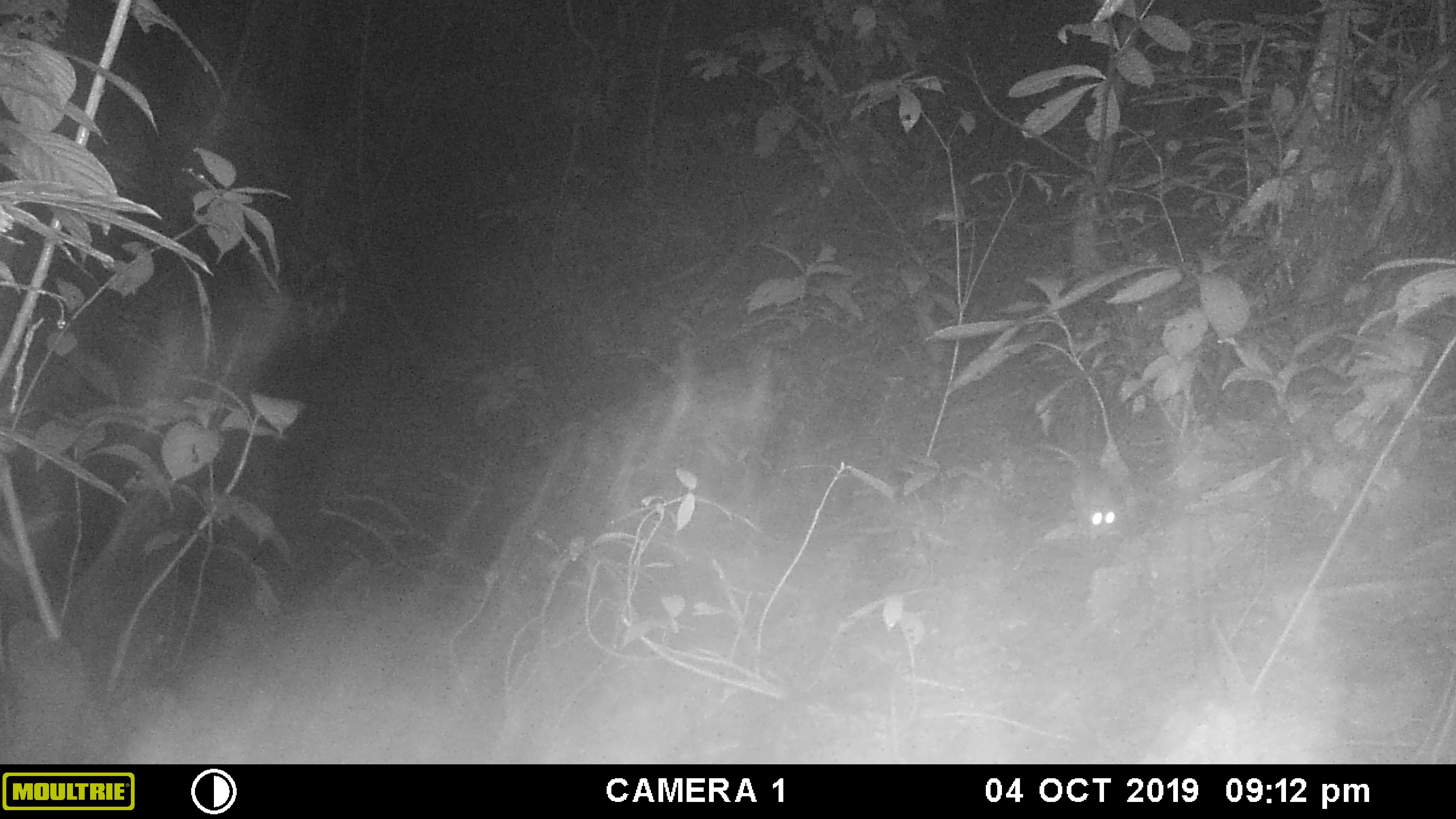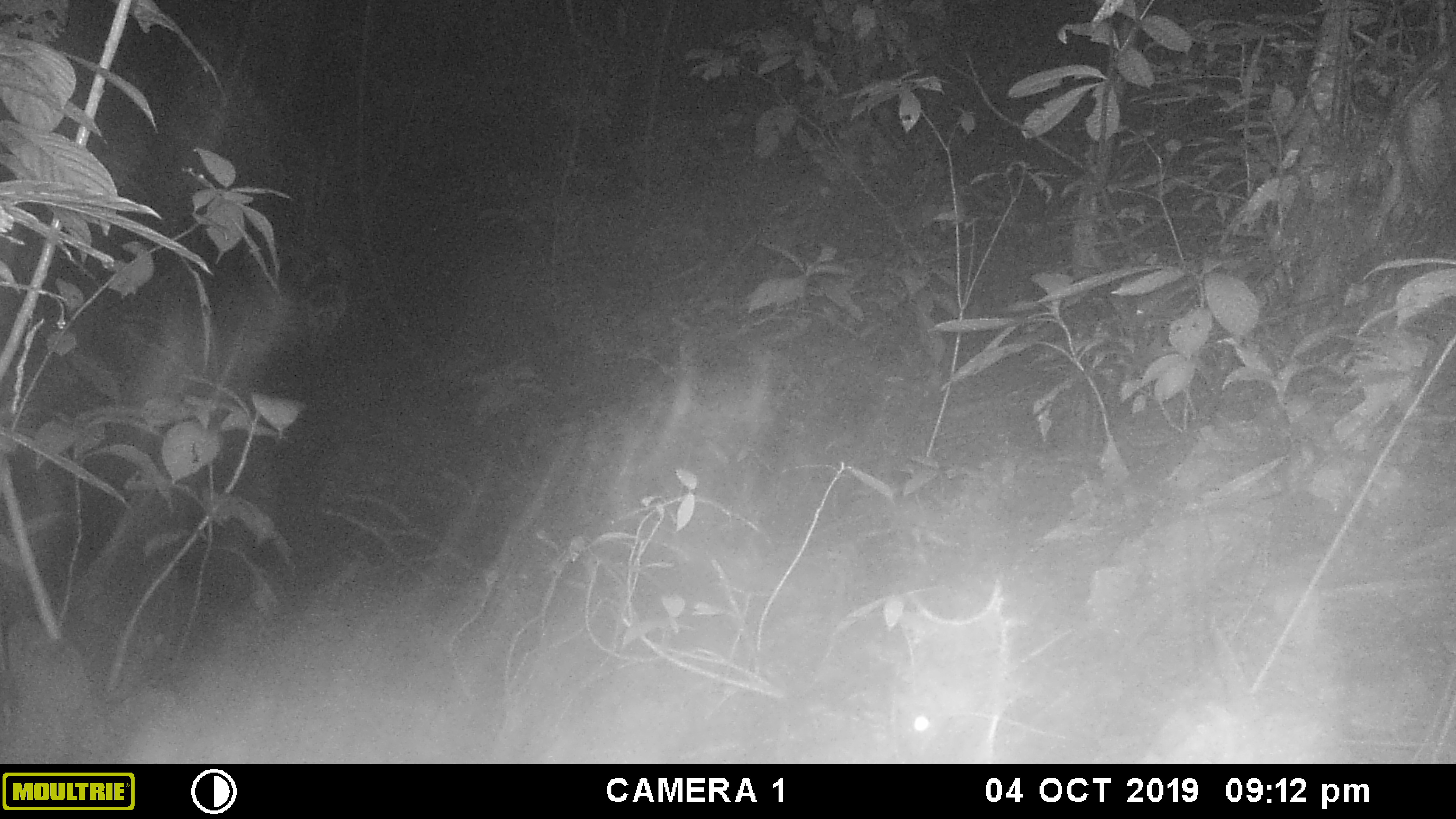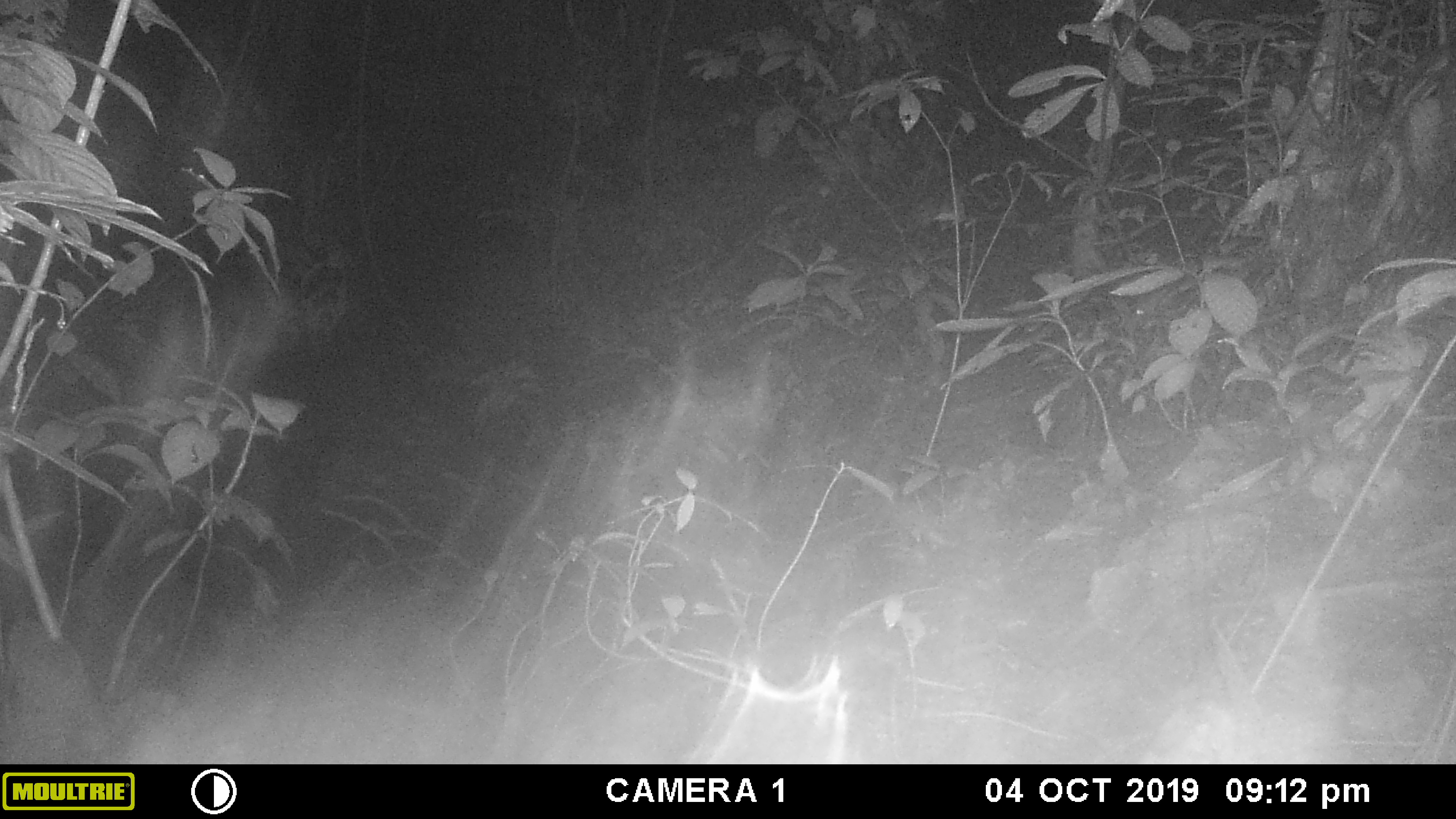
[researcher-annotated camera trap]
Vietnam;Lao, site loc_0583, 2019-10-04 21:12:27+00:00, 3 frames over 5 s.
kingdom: Animalia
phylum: Chordata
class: Mammalia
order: Rodentia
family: Muridae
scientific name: Muridae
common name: old-world mice and rats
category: unidentified murid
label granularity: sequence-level